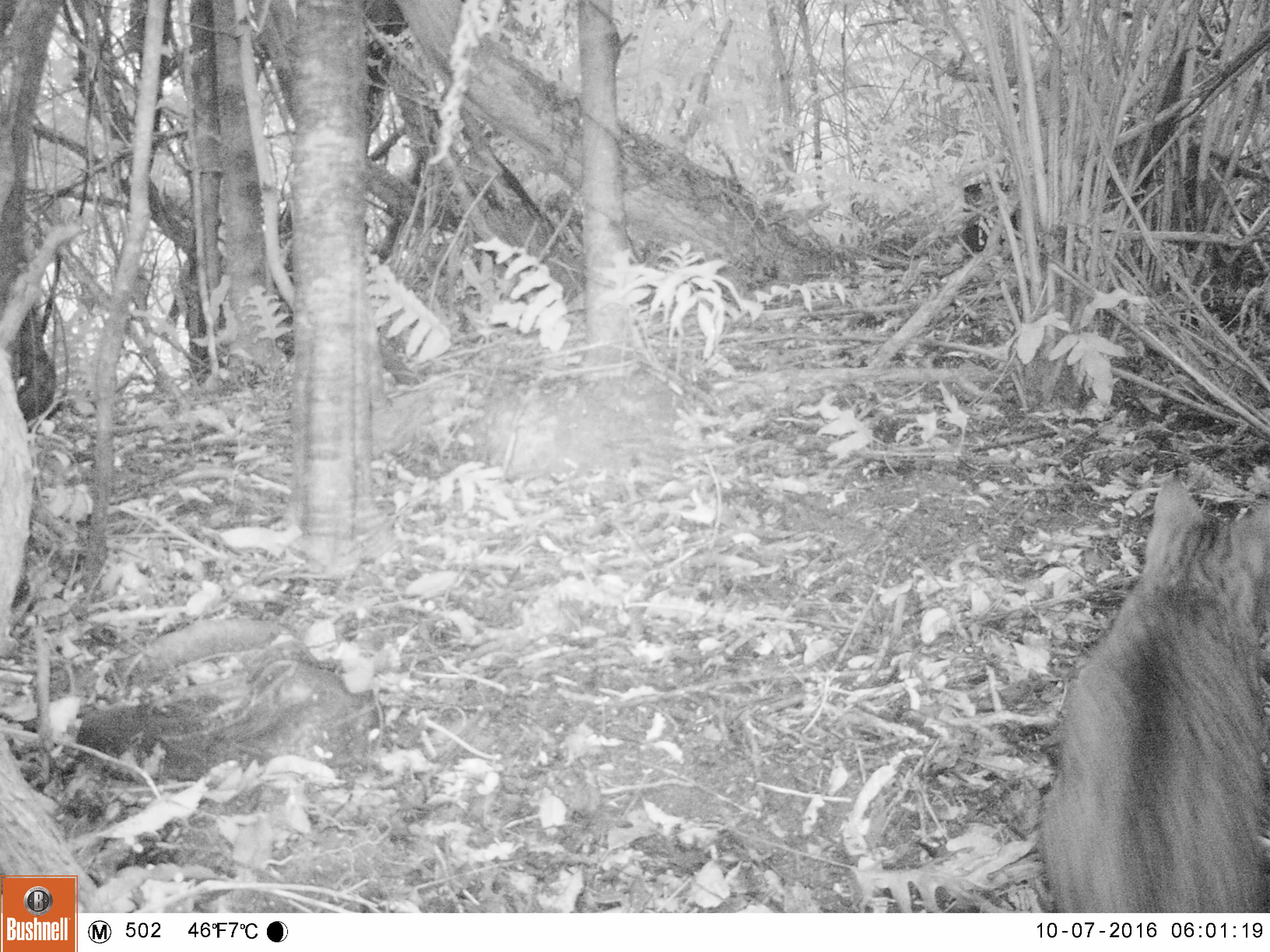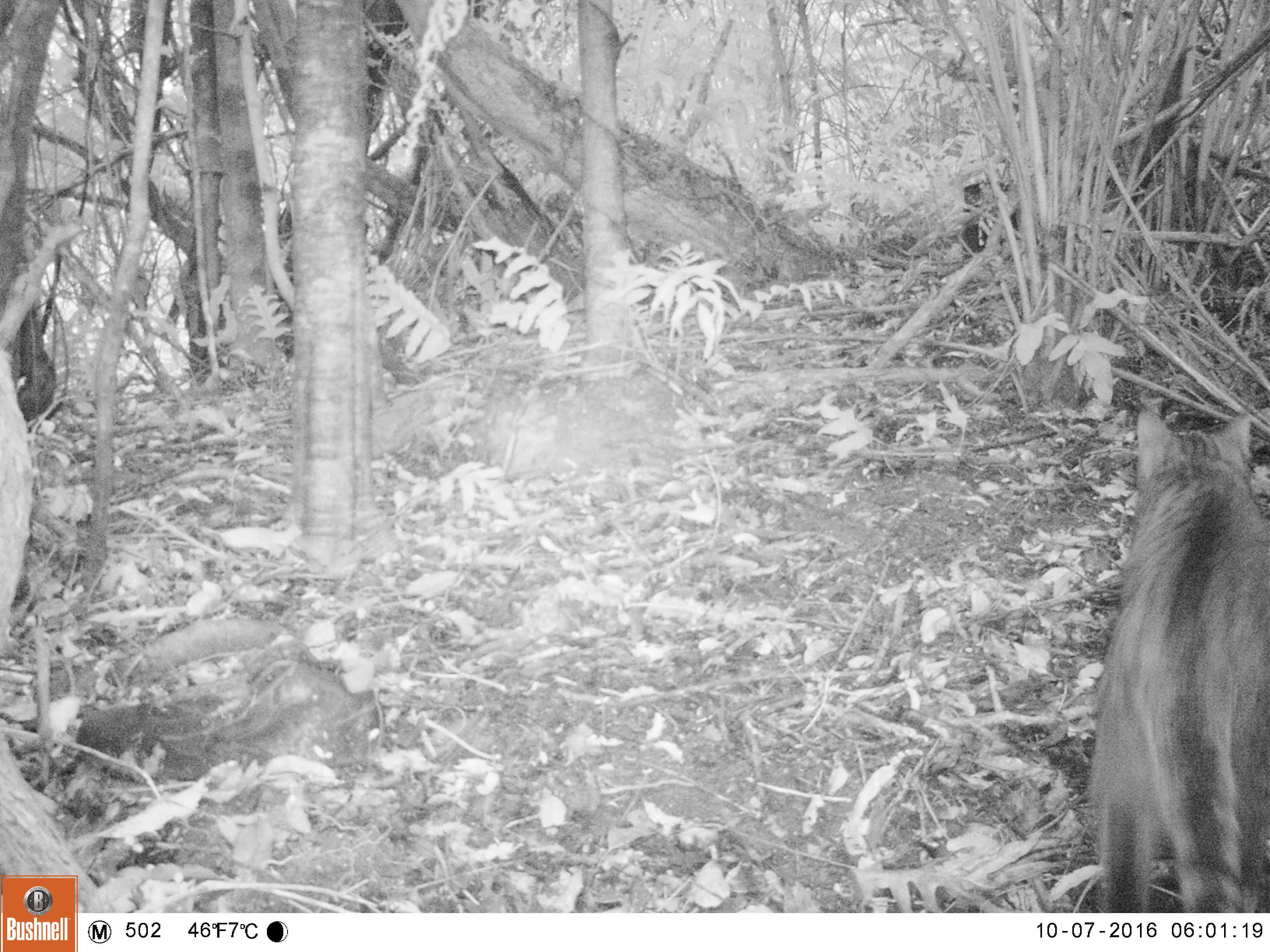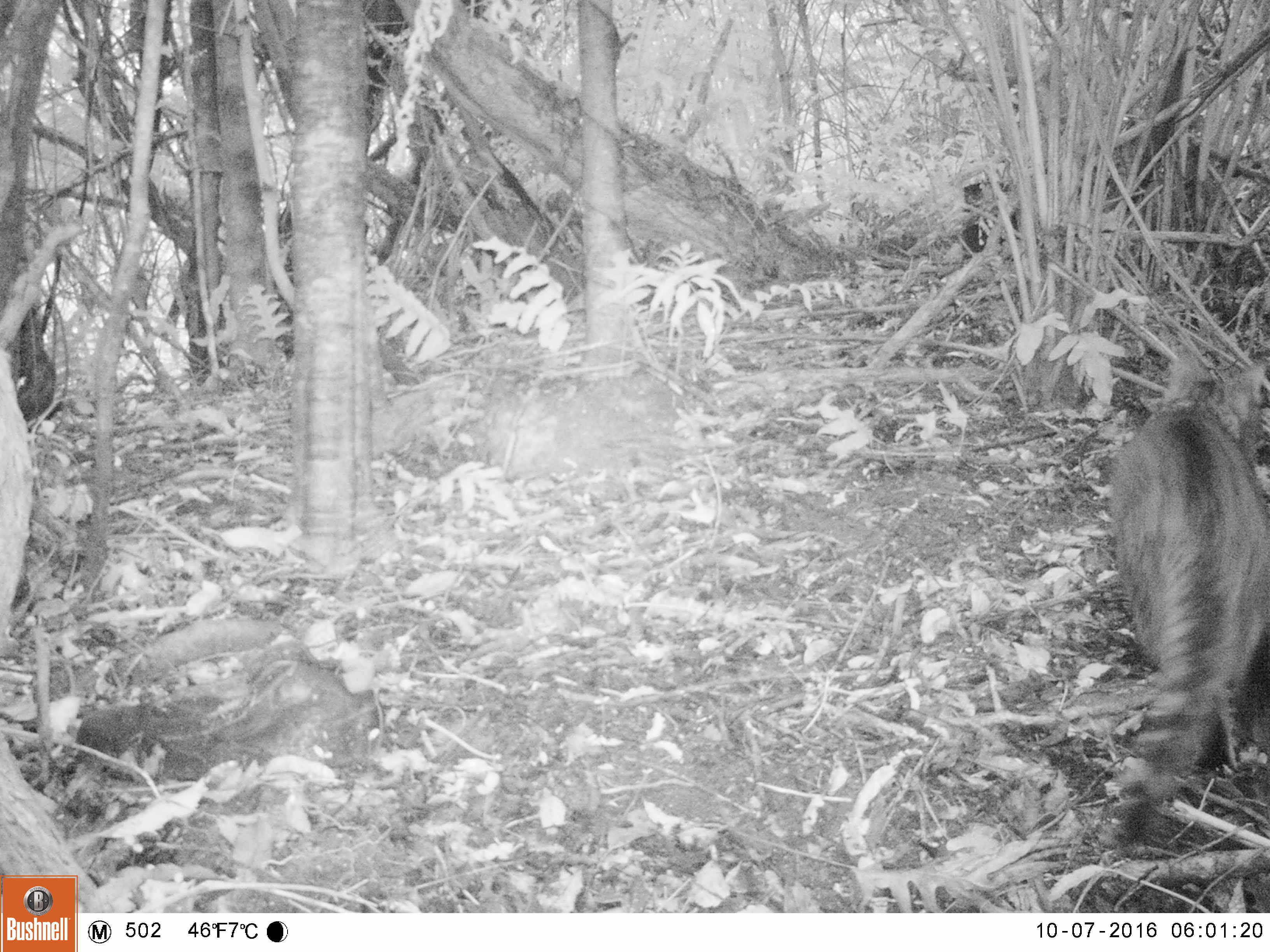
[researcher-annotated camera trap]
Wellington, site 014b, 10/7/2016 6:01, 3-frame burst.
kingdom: Animalia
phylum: Chordata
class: Mammalia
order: Carnivora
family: Felidae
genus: Felis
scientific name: Felis catus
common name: cat